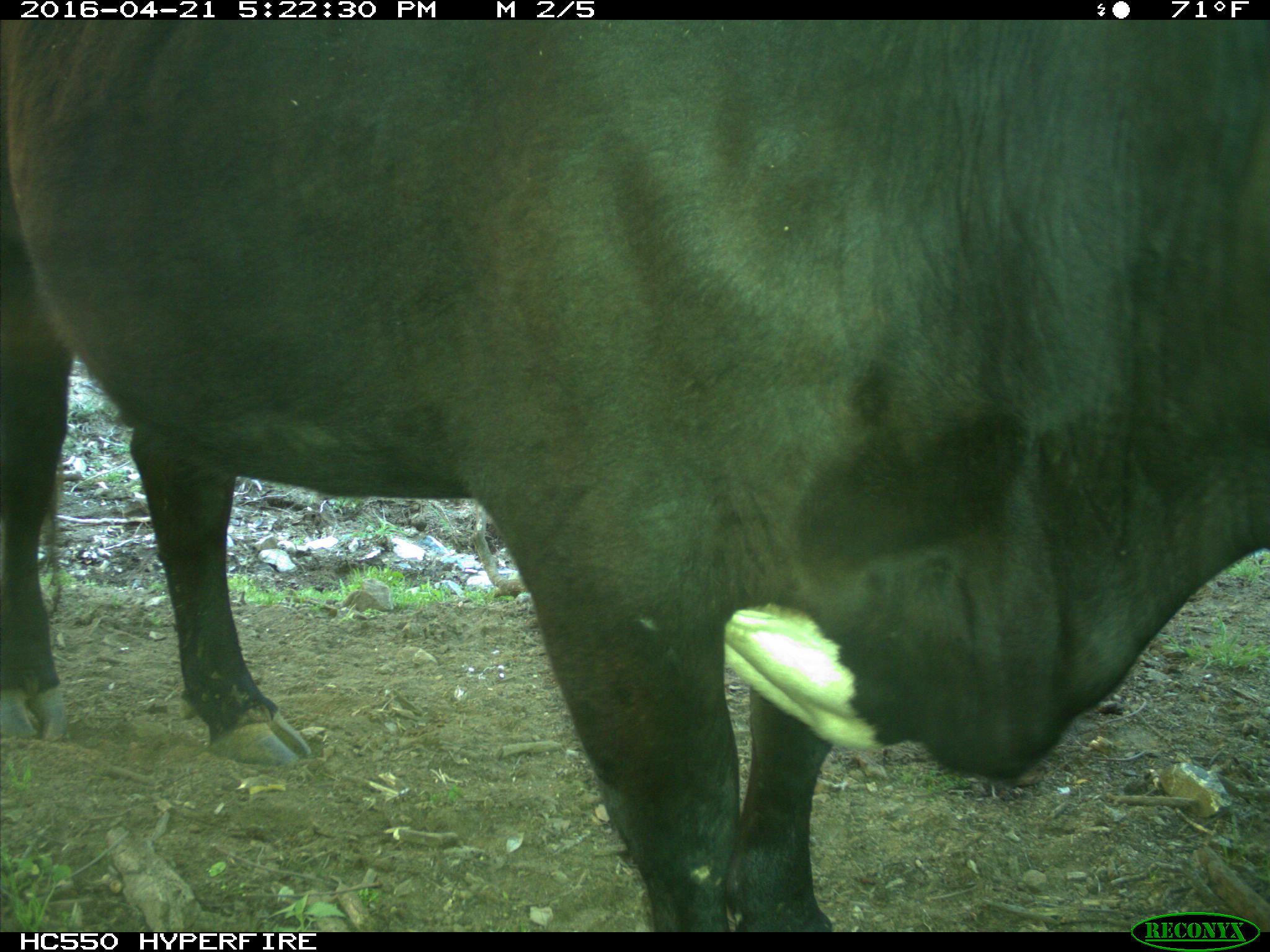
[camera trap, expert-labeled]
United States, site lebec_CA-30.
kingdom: Animalia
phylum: Chordata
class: Mammalia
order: Artiodactyla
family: Bovidae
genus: Bos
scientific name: Bos taurus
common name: domestic cow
Bos taurus (domestic cow).